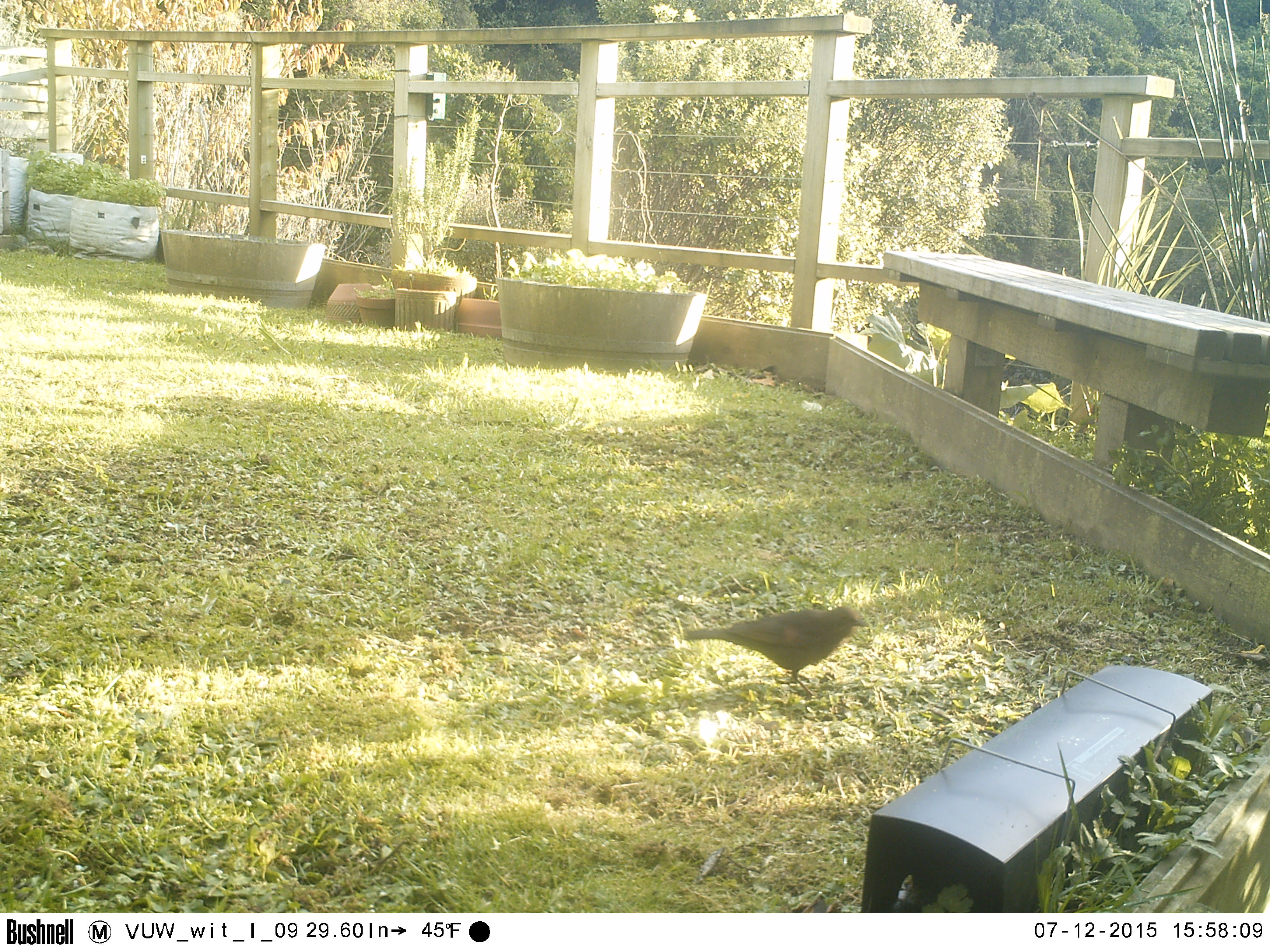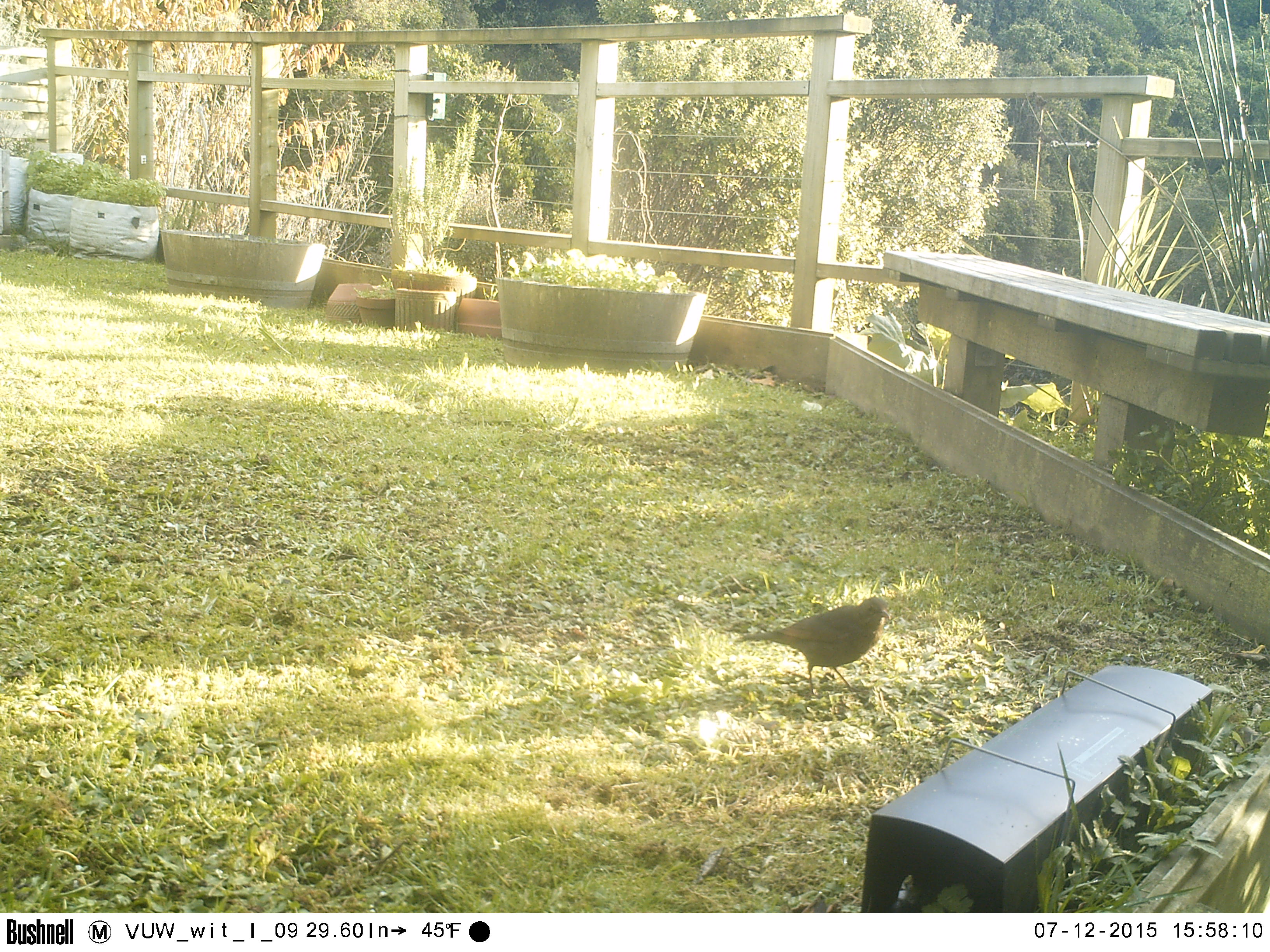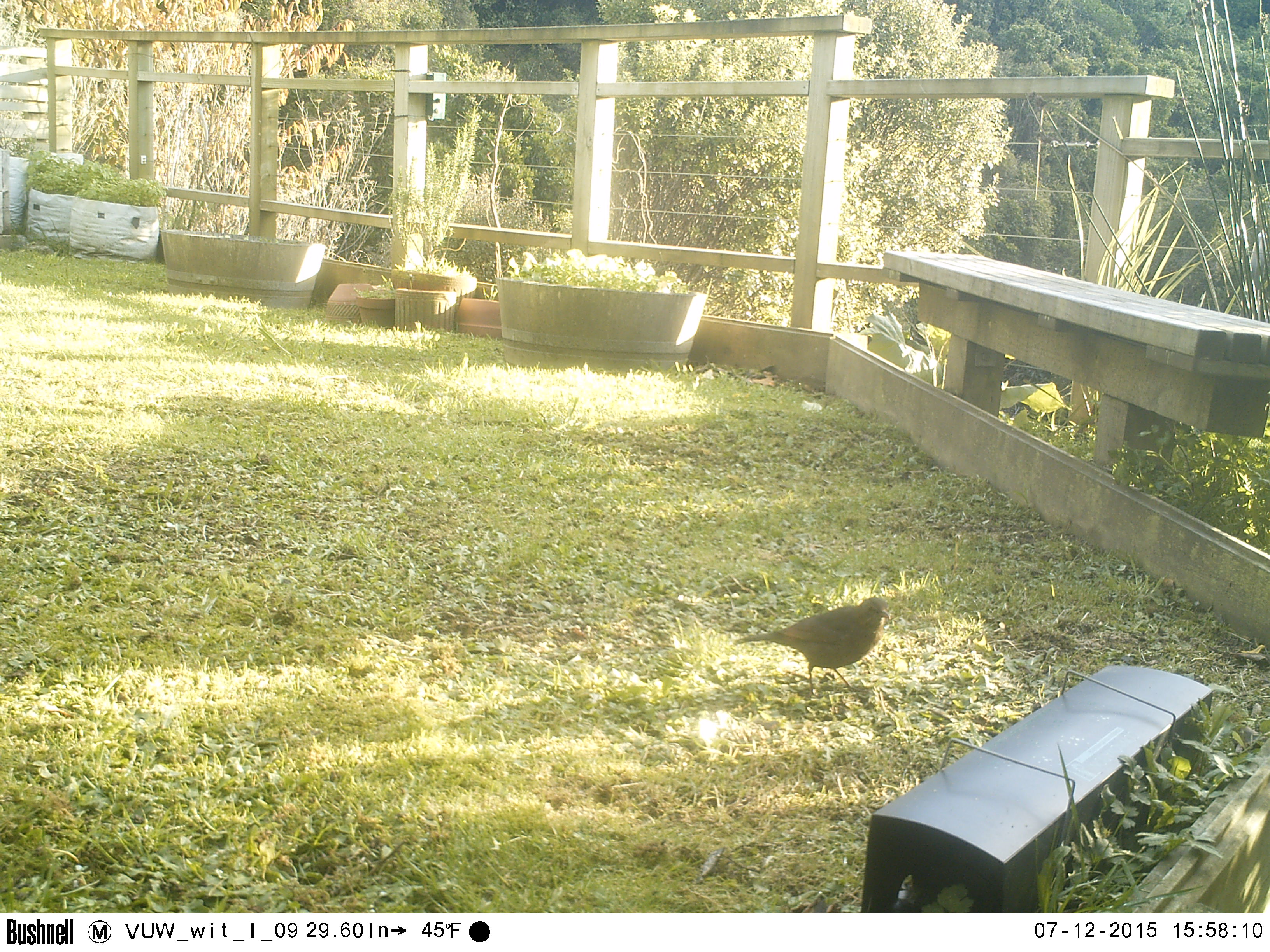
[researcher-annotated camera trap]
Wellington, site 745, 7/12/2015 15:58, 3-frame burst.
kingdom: Animalia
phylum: Chordata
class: Aves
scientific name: Aves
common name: bird